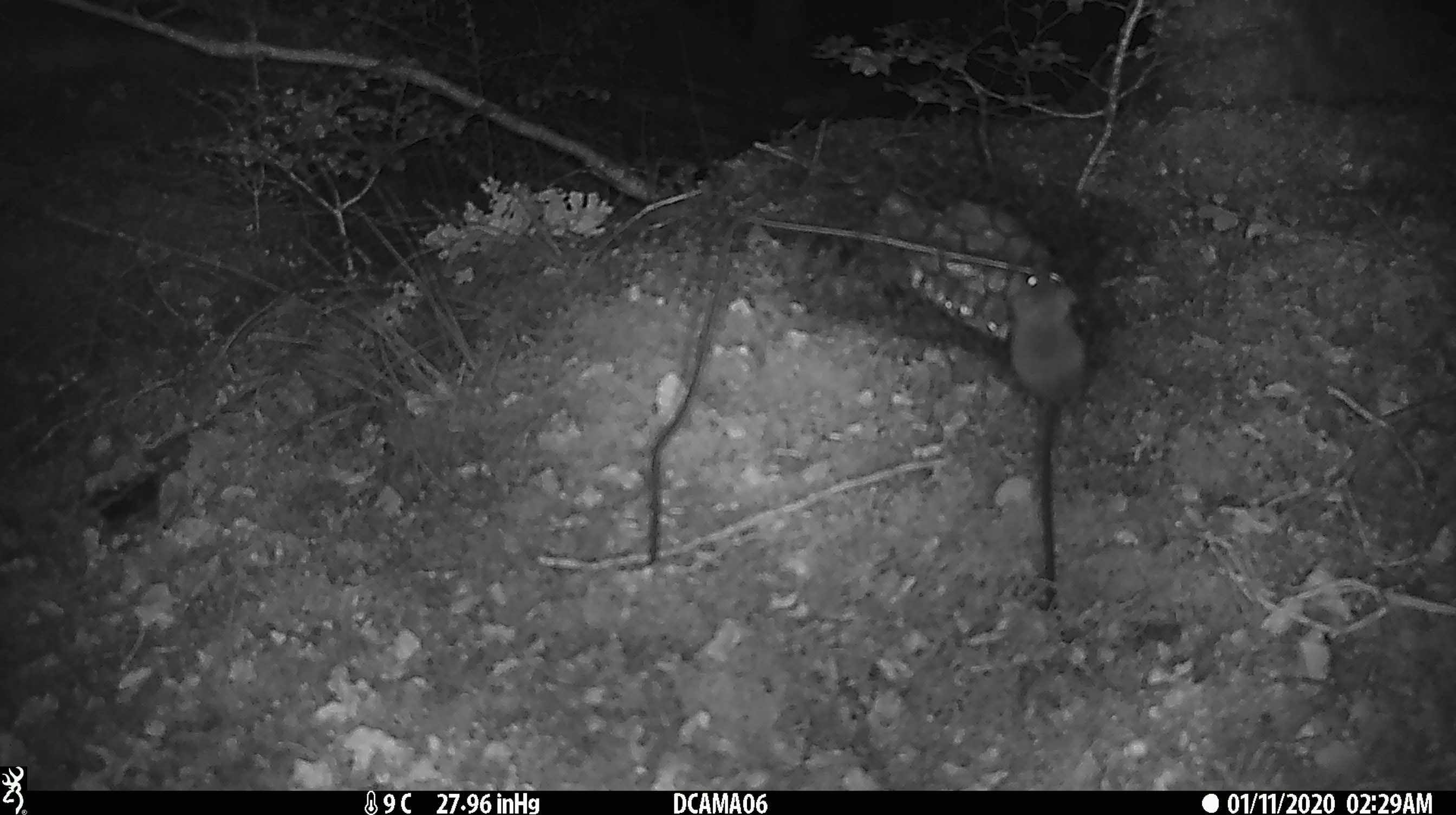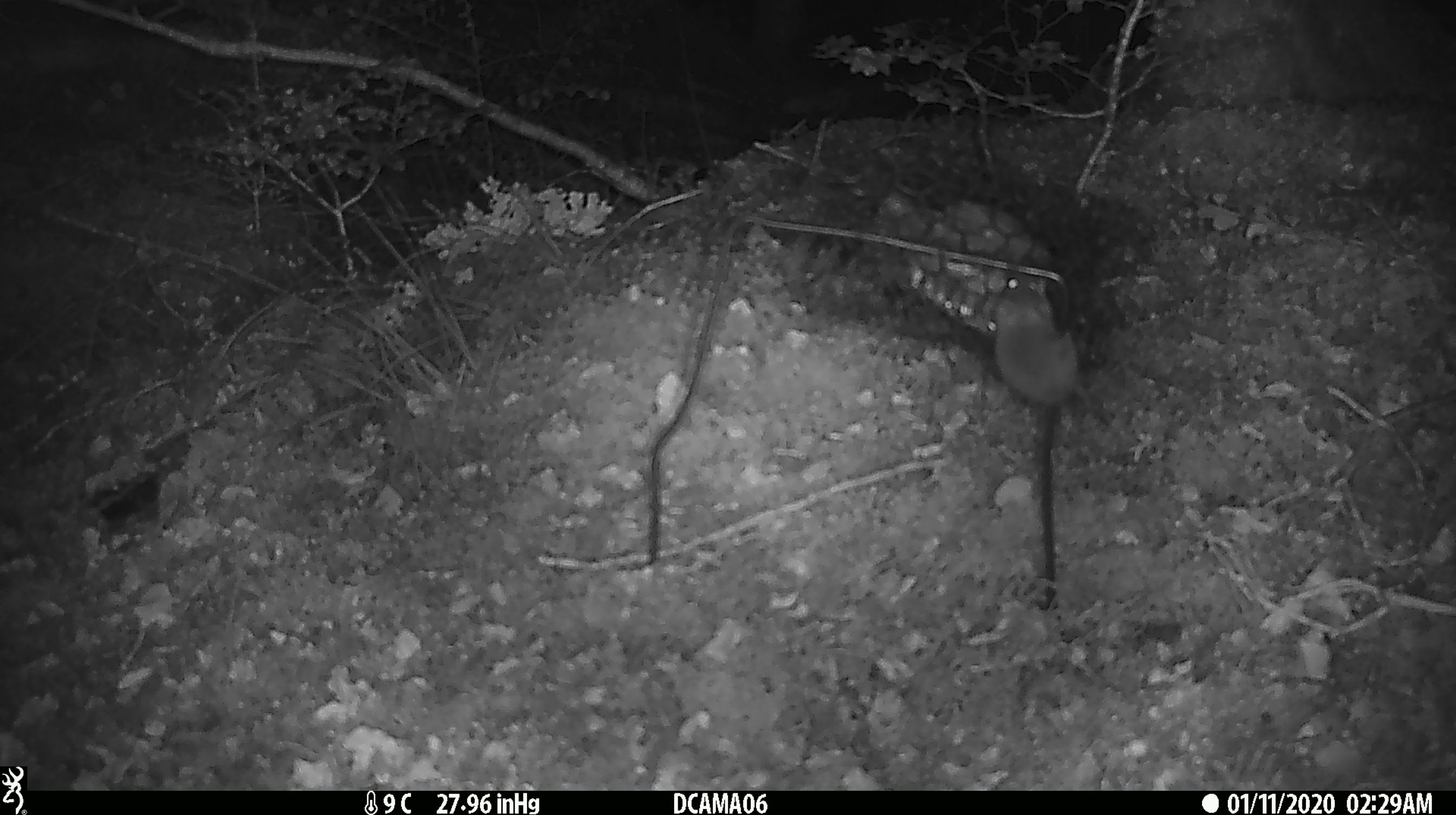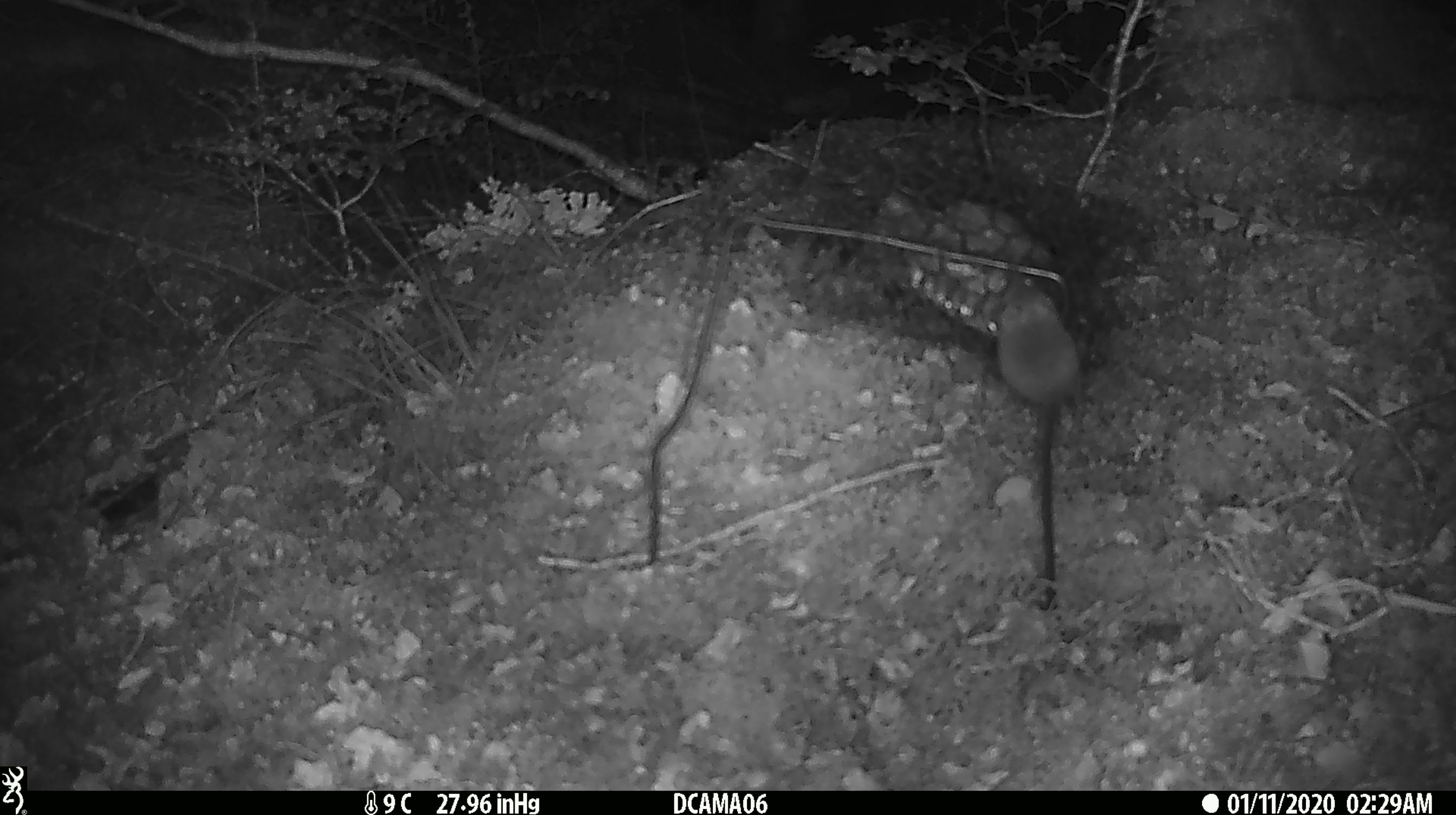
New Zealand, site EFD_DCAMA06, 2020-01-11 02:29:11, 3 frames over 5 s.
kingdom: Animalia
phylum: Chordata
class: Mammalia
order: Rodentia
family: Muridae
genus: Mus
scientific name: Mus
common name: mouse